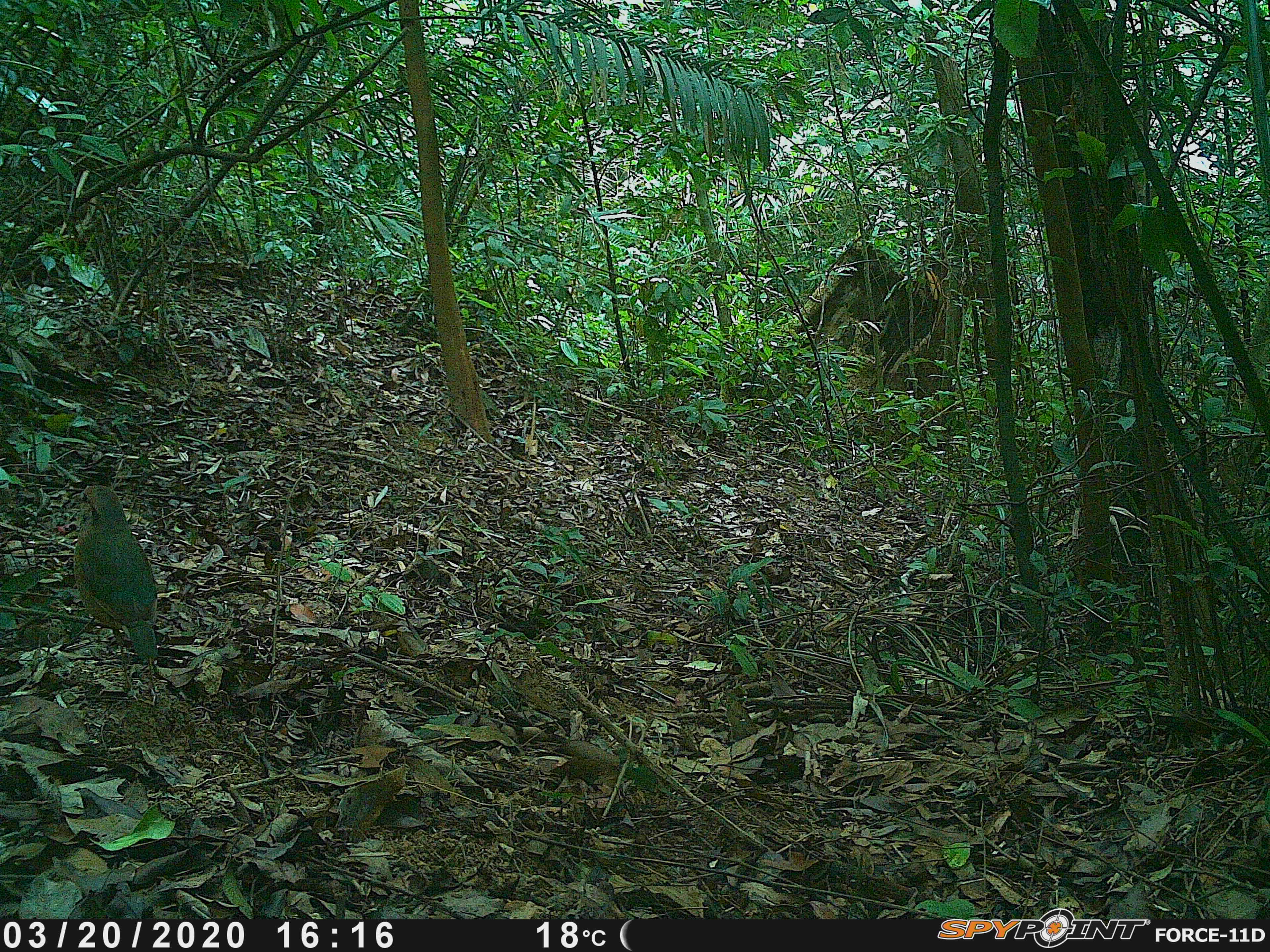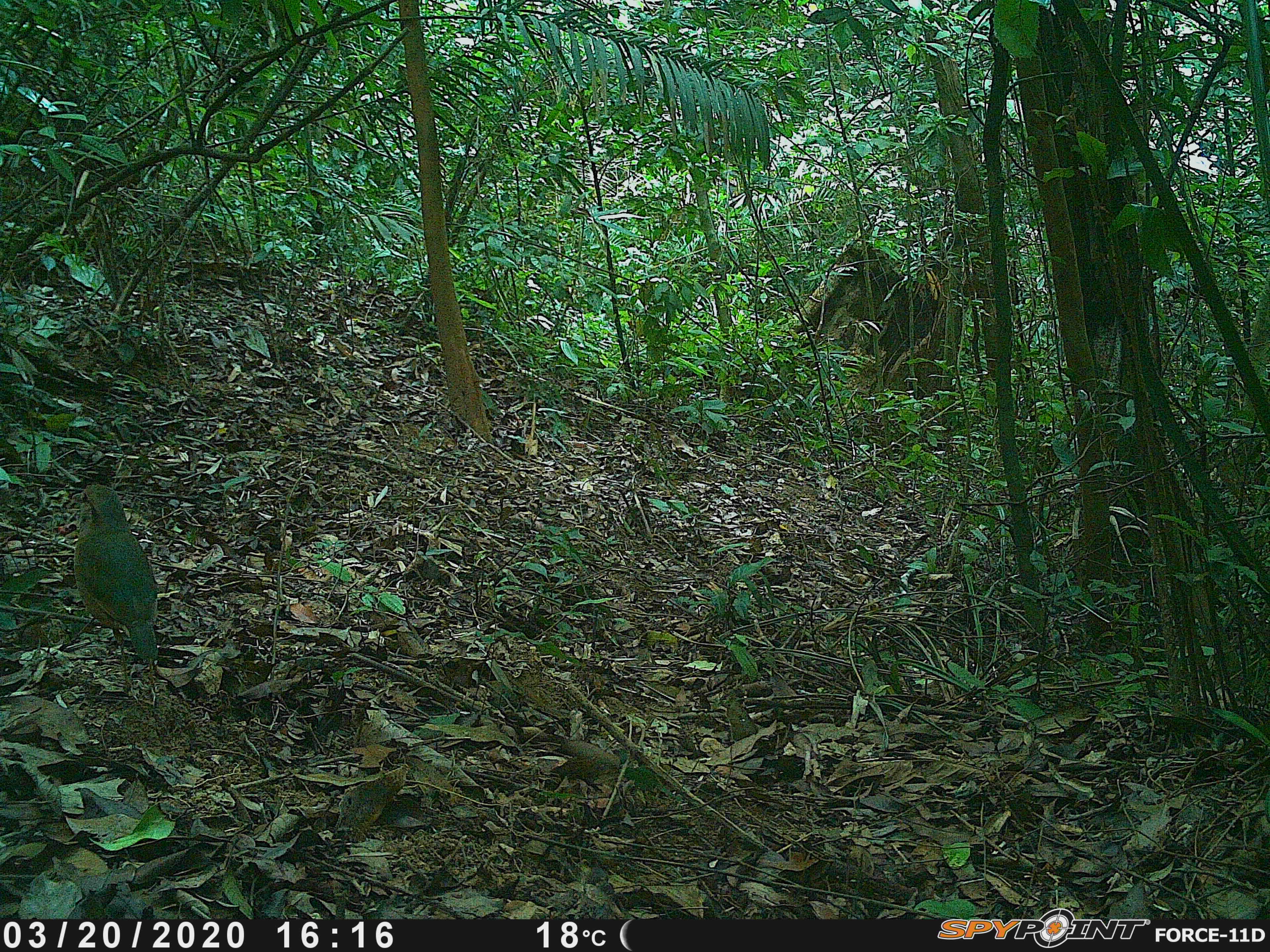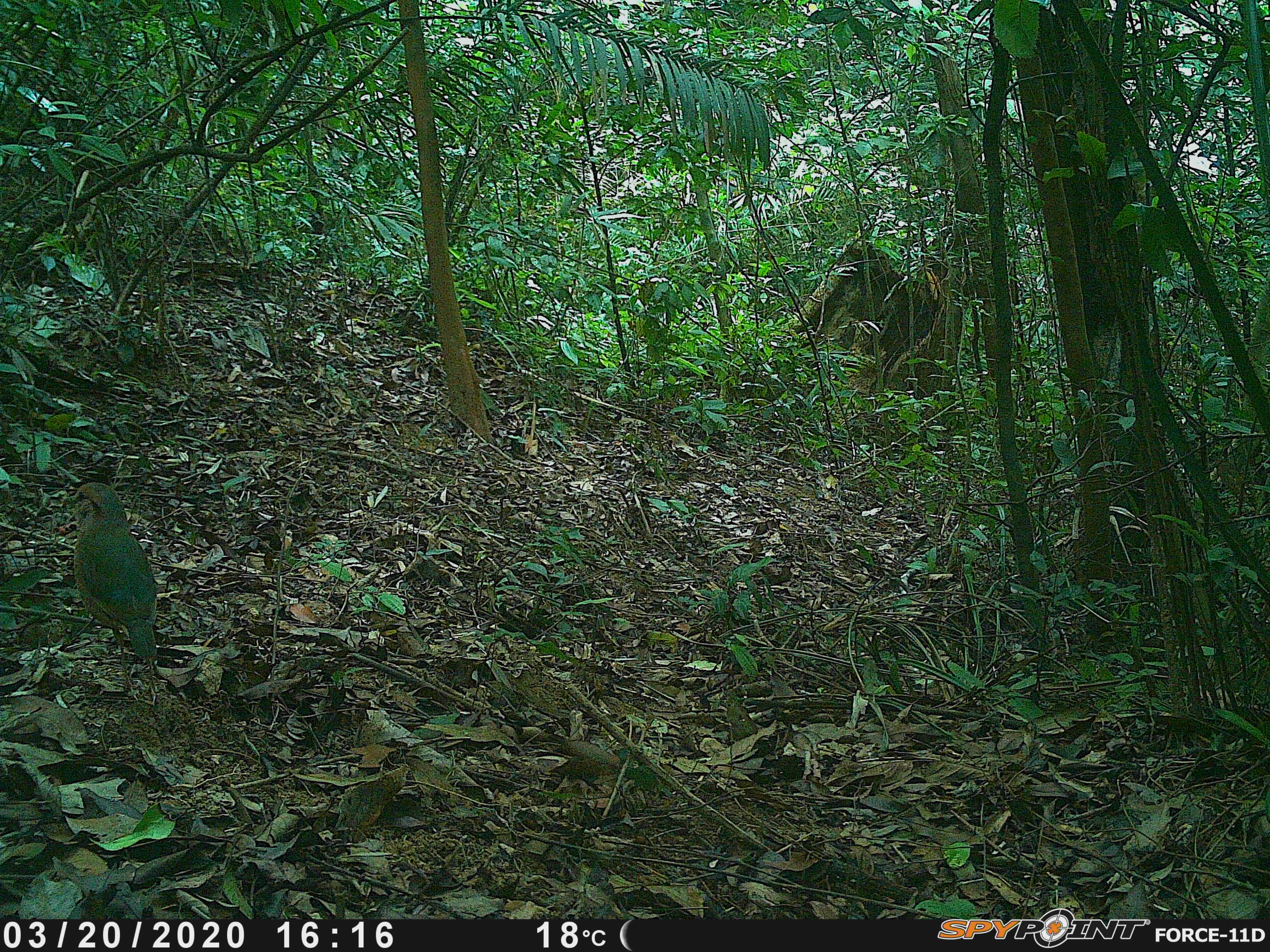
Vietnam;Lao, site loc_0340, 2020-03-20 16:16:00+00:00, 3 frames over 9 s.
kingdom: Animalia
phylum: Chordata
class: Aves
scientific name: Aves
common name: bird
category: unidentified bird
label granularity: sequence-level